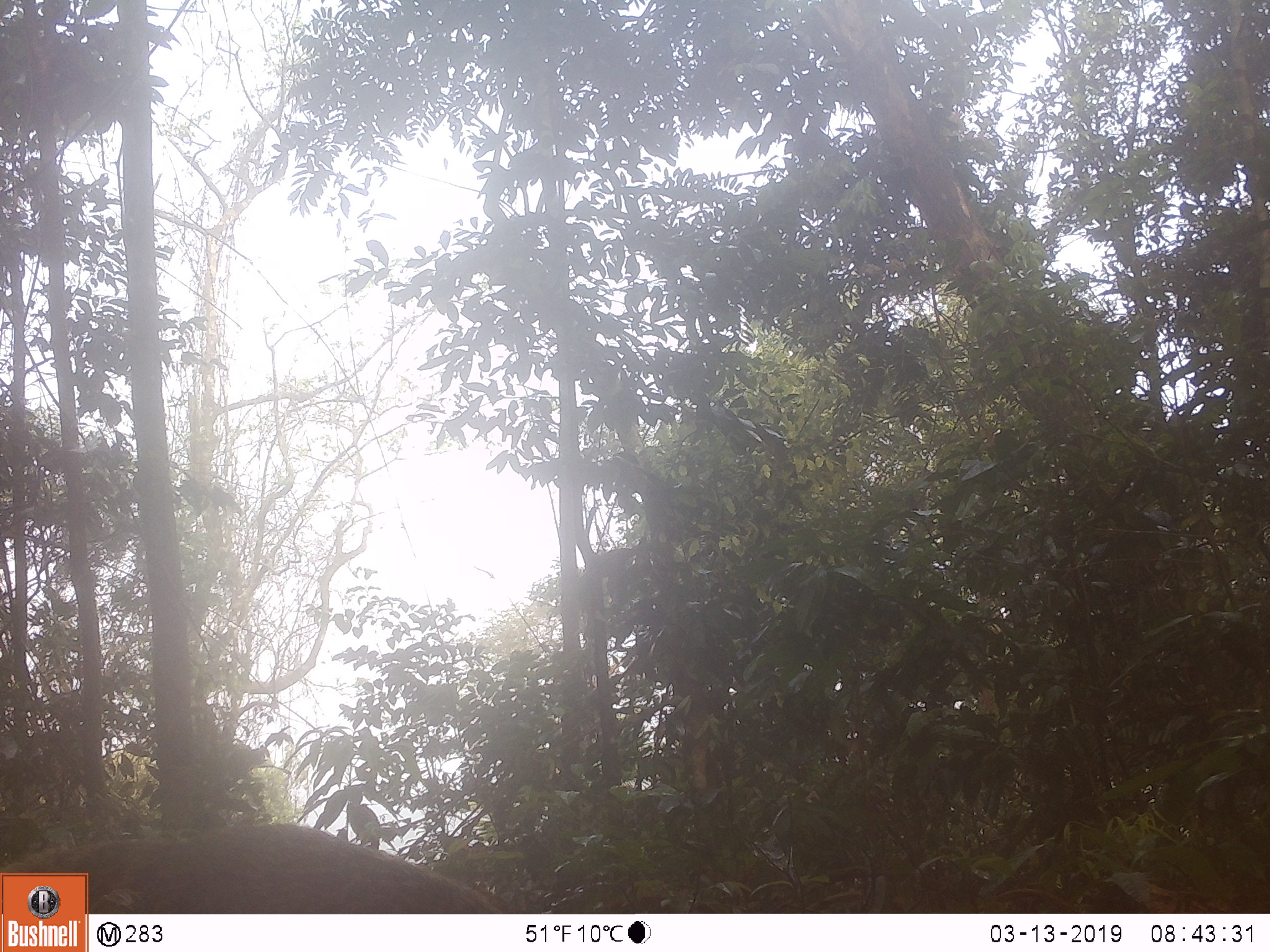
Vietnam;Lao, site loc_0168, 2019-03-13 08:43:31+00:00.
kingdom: Animalia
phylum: Chordata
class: Mammalia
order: Carnivora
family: Herpestidae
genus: Urva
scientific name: Urva urva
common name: crab-eating mongoose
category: crab eating mongoose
Crab eating mongoose (crab-eating mongoose) (Urva urva). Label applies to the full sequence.